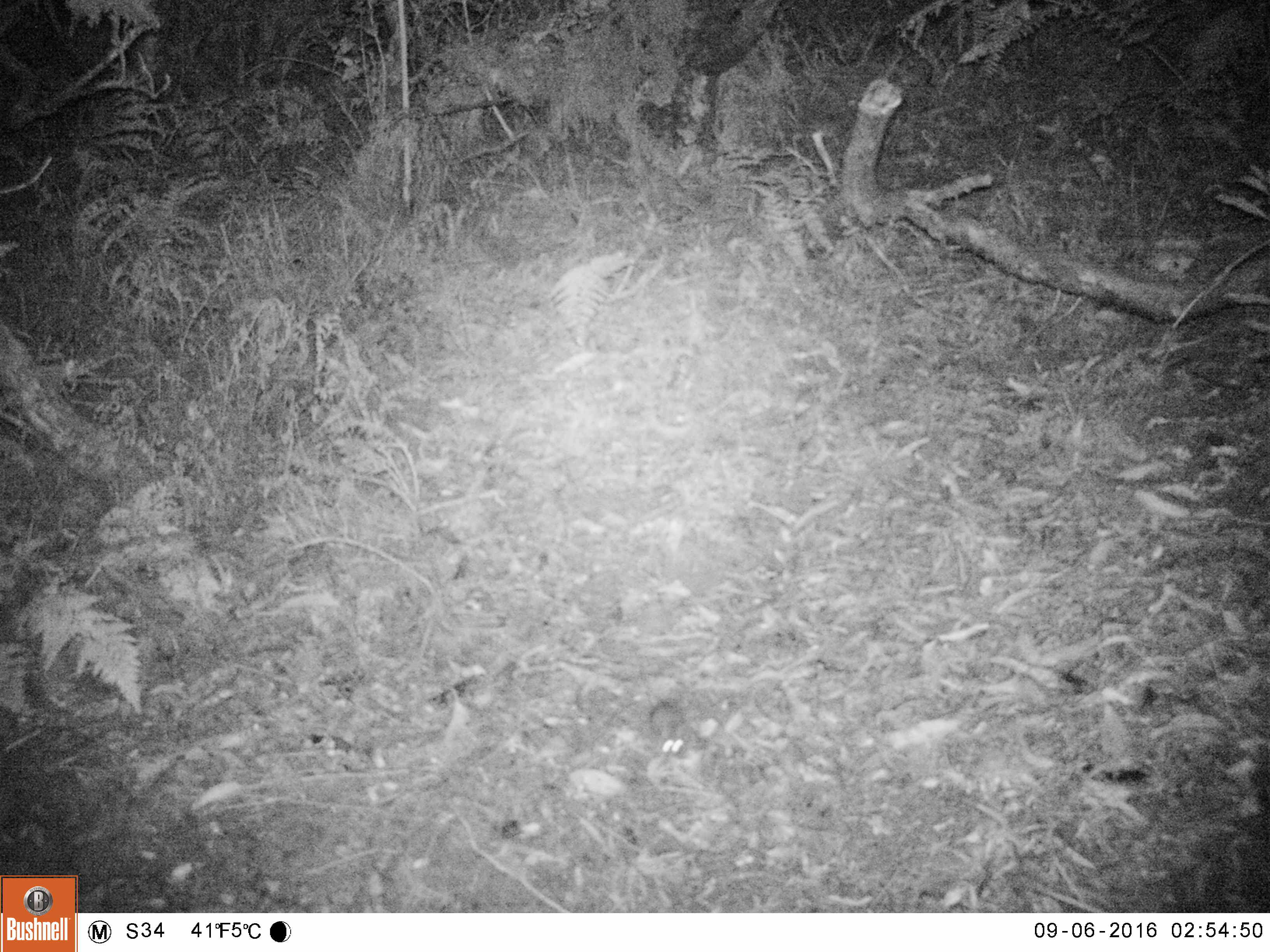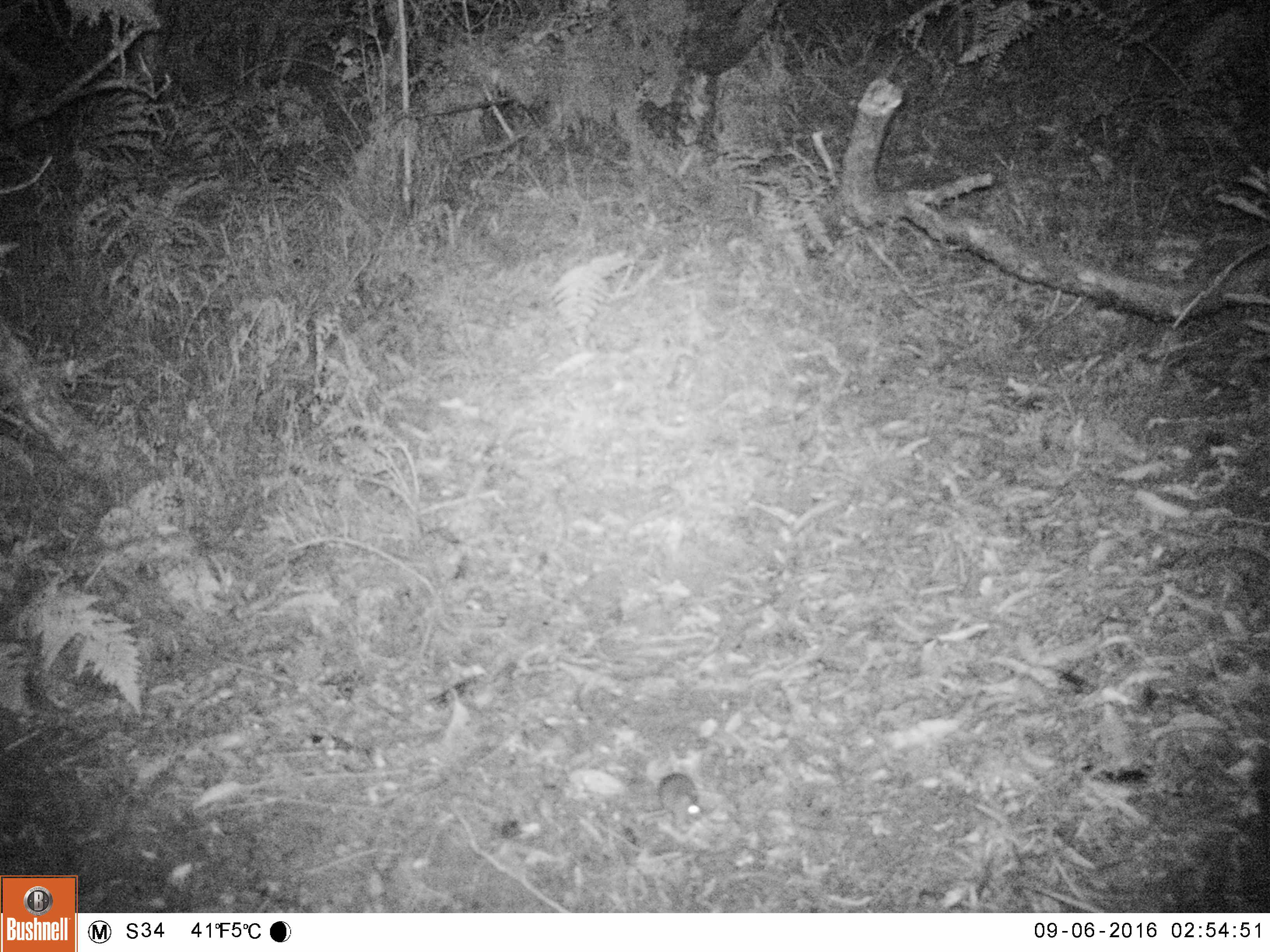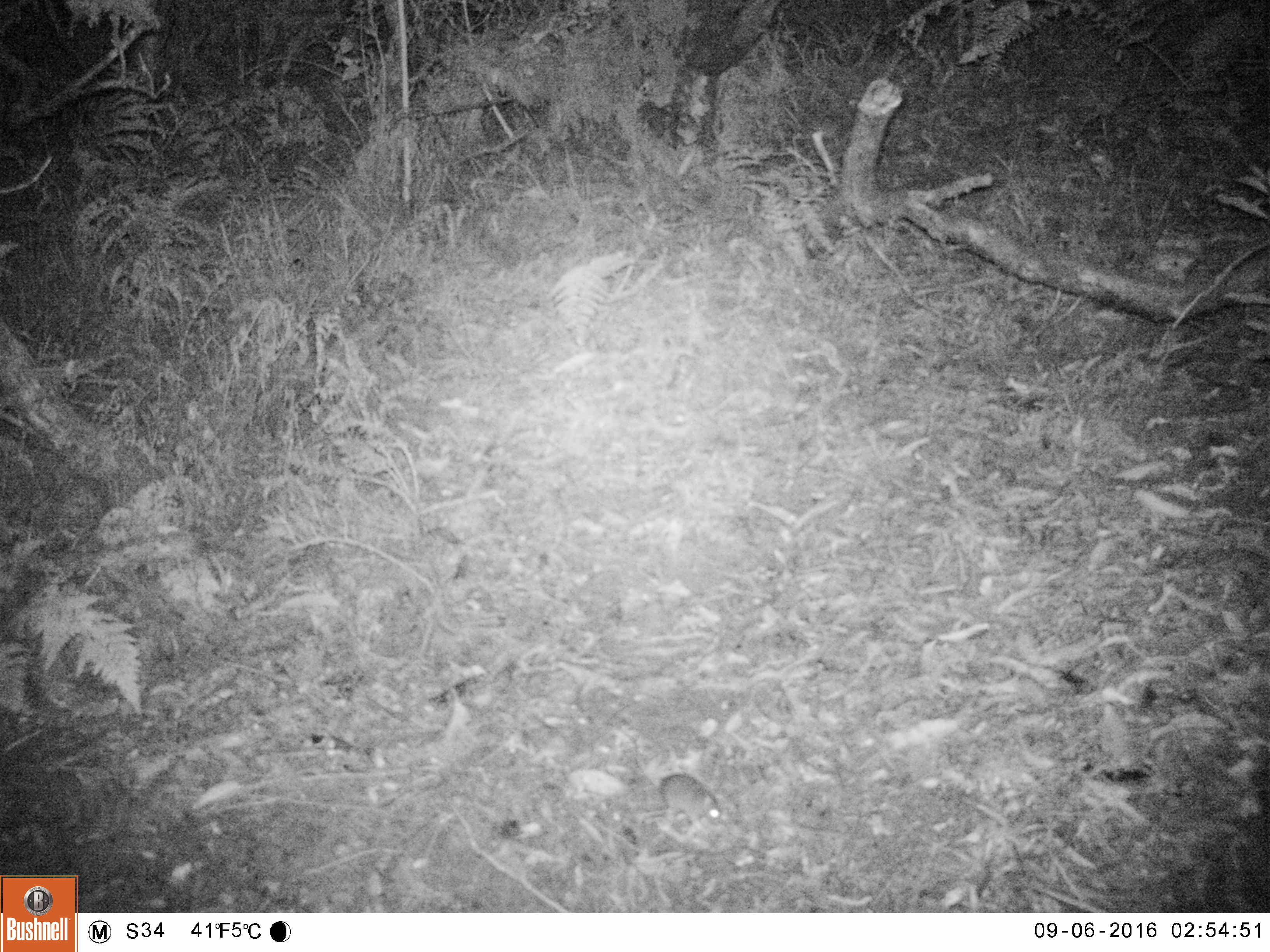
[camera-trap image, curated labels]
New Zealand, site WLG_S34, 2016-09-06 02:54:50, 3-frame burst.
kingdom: Animalia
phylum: Chordata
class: Mammalia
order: Rodentia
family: Muridae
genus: Mus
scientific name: Mus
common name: mouse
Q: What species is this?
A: Mouse (Mus).